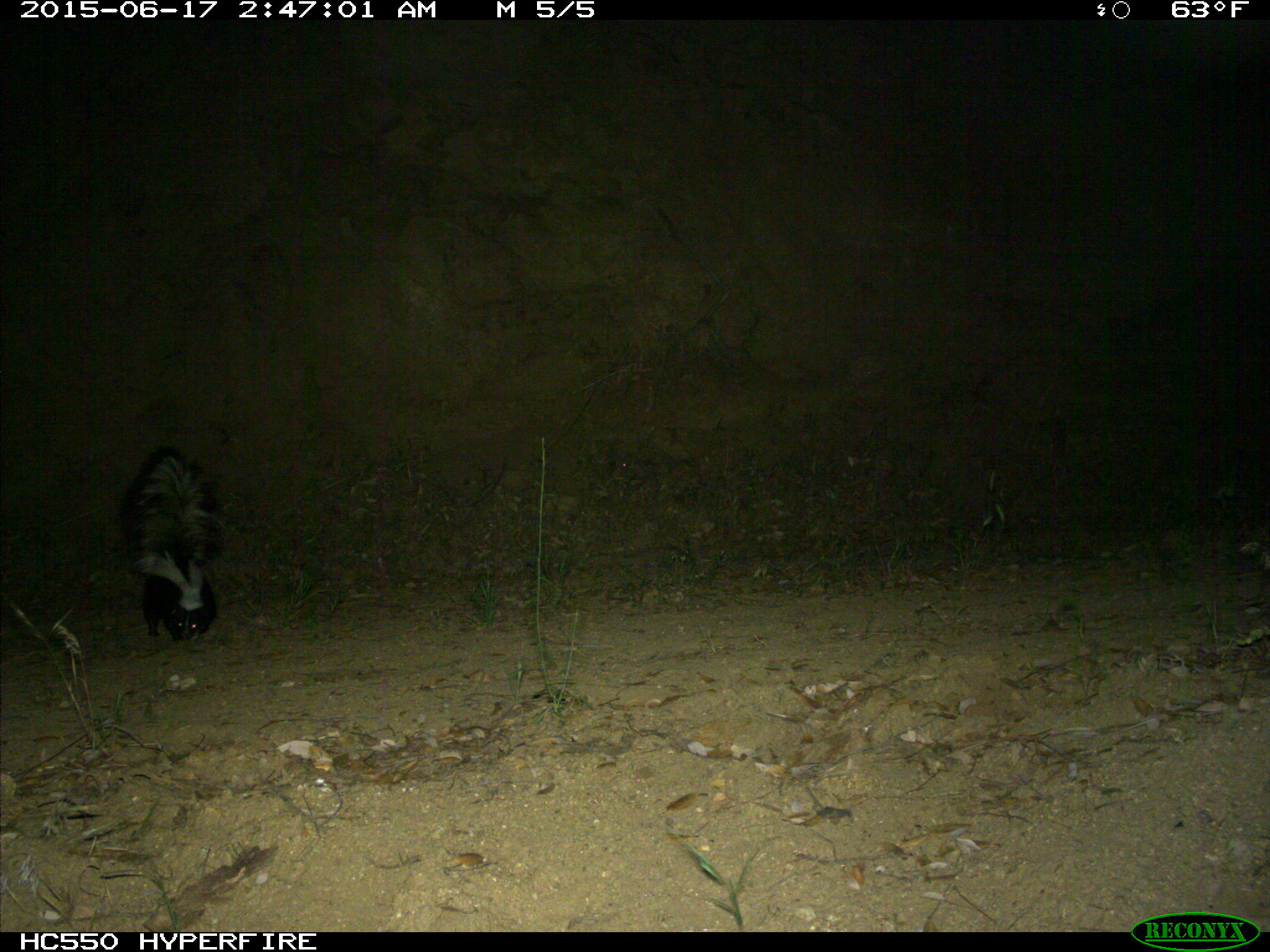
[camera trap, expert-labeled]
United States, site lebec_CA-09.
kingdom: Animalia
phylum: Chordata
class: Mammalia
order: Carnivora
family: Mephitidae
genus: Mephitis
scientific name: Mephitis mephitis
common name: striped skunk